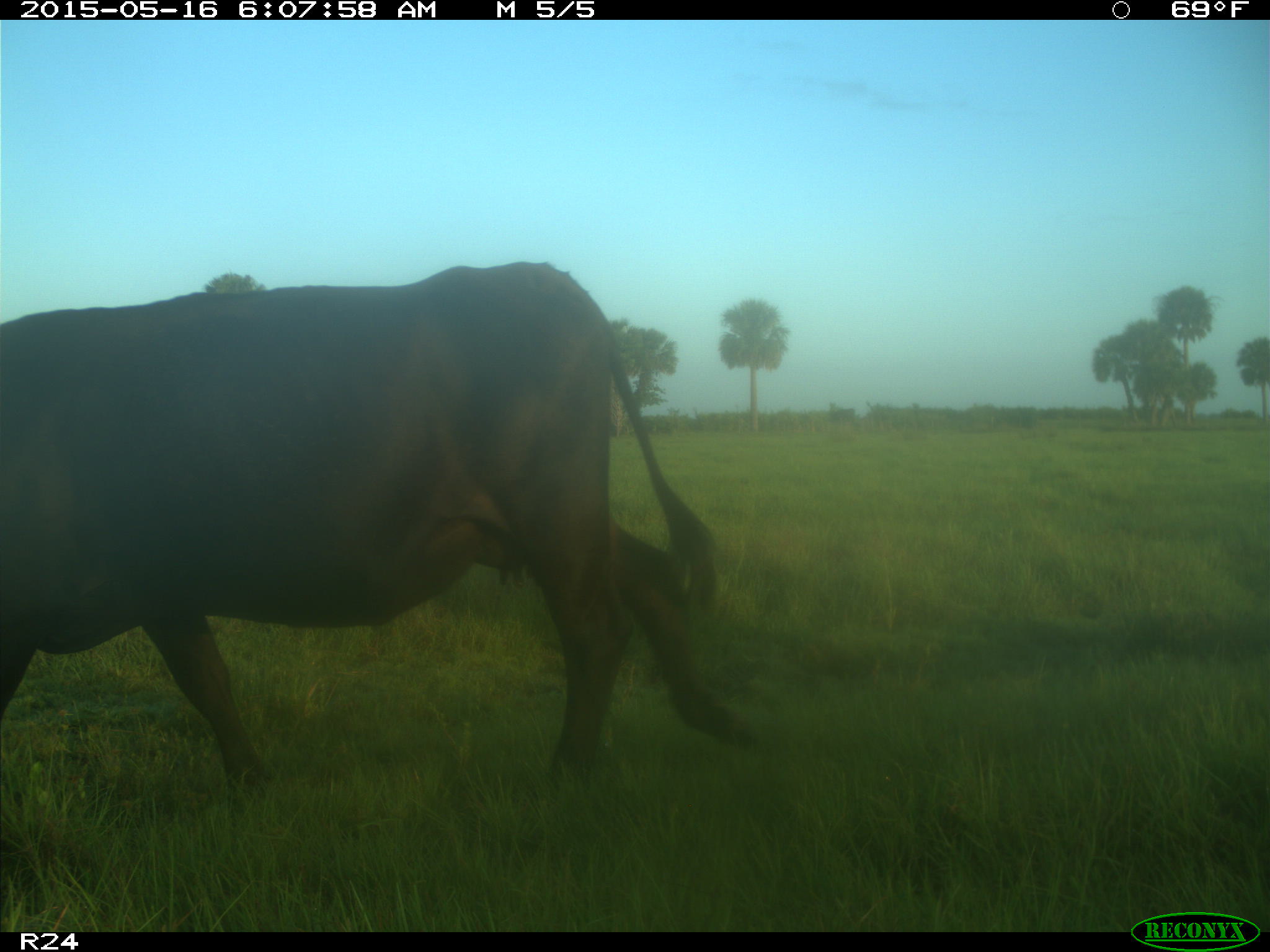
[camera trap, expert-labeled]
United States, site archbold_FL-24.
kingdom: Animalia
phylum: Chordata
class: Mammalia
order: Artiodactyla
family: Bovidae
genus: Bos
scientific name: Bos taurus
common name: domestic cow